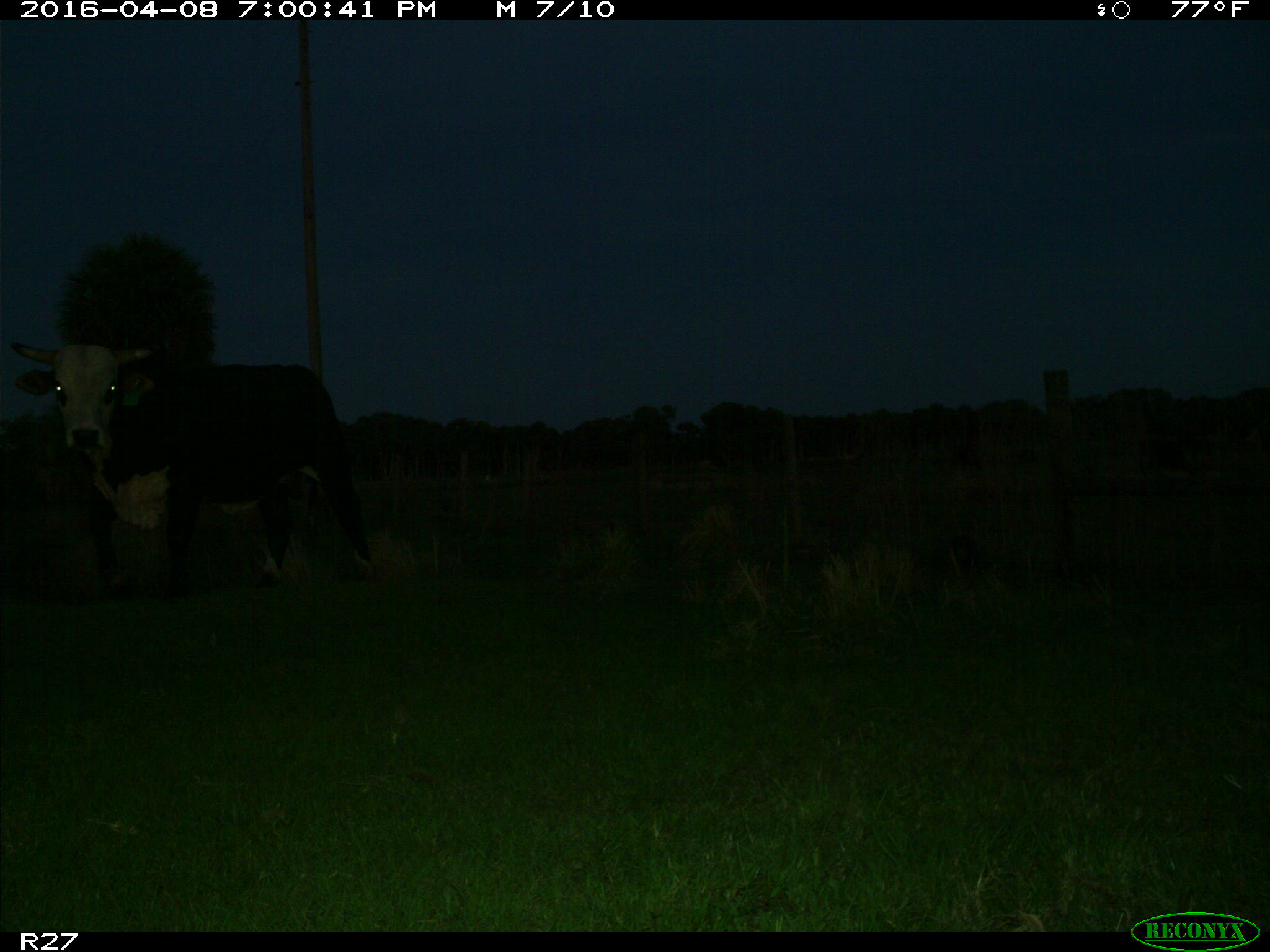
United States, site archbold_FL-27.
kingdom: Animalia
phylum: Chordata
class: Mammalia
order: Artiodactyla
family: Bovidae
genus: Bos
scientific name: Bos taurus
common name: domestic cow